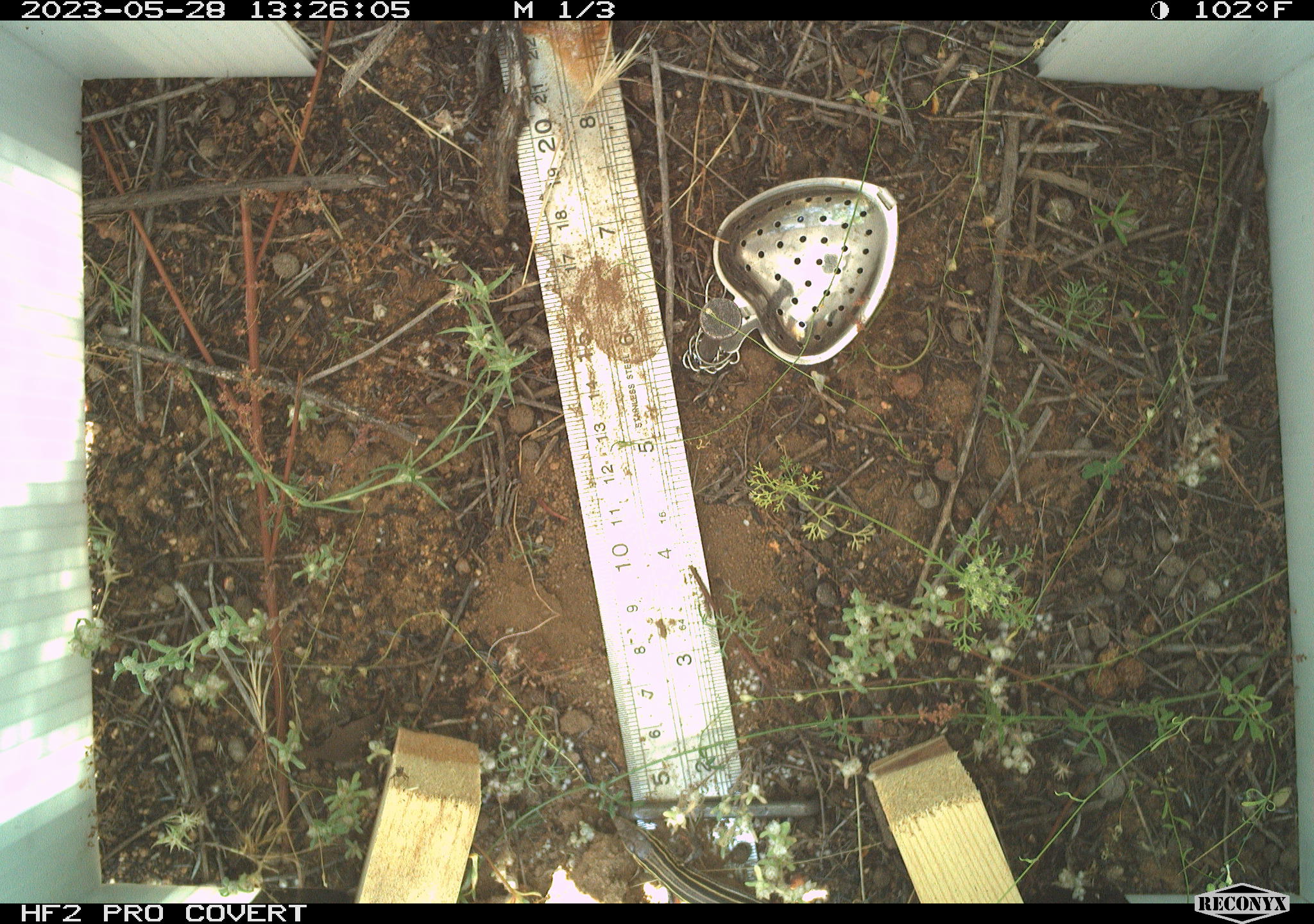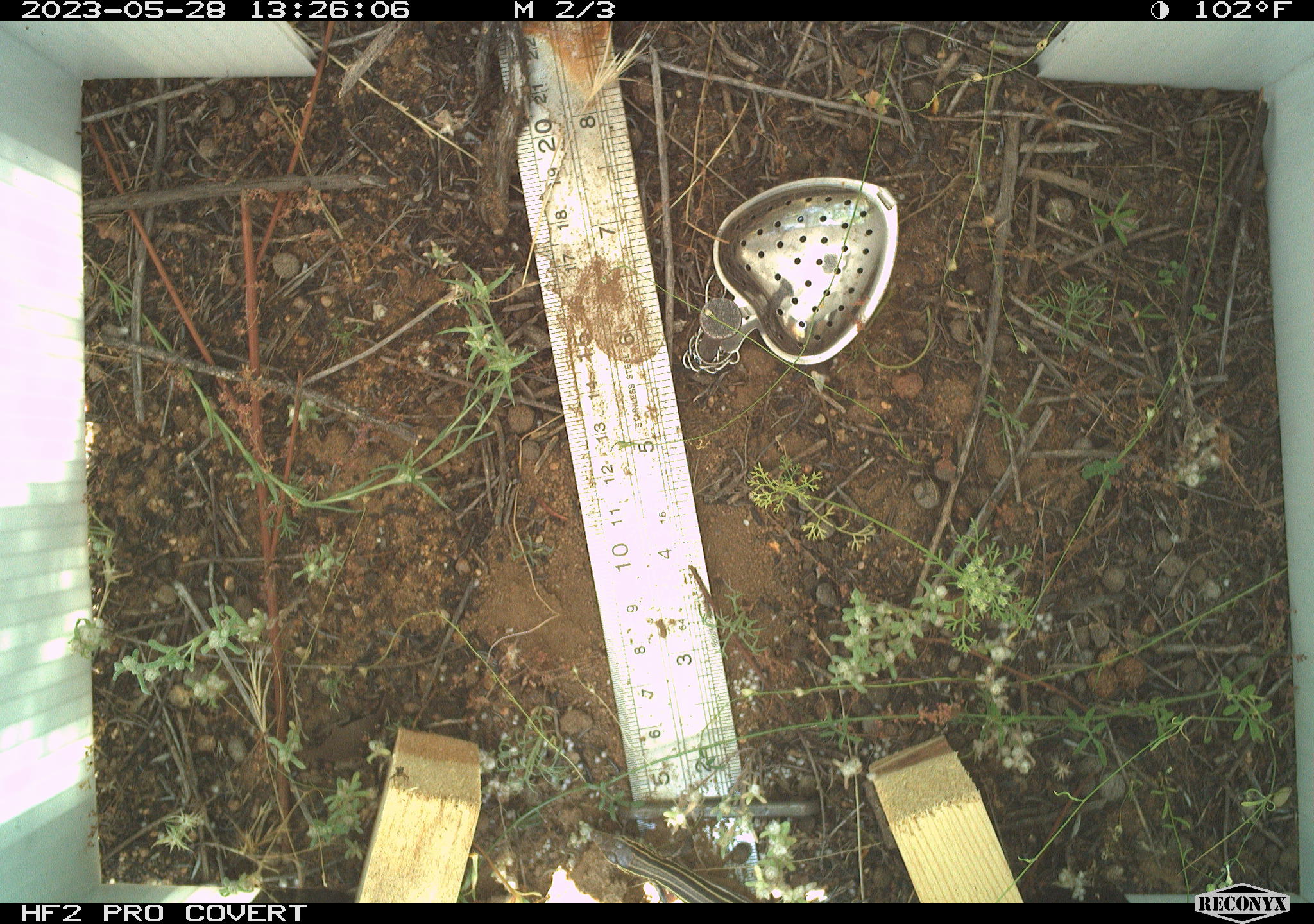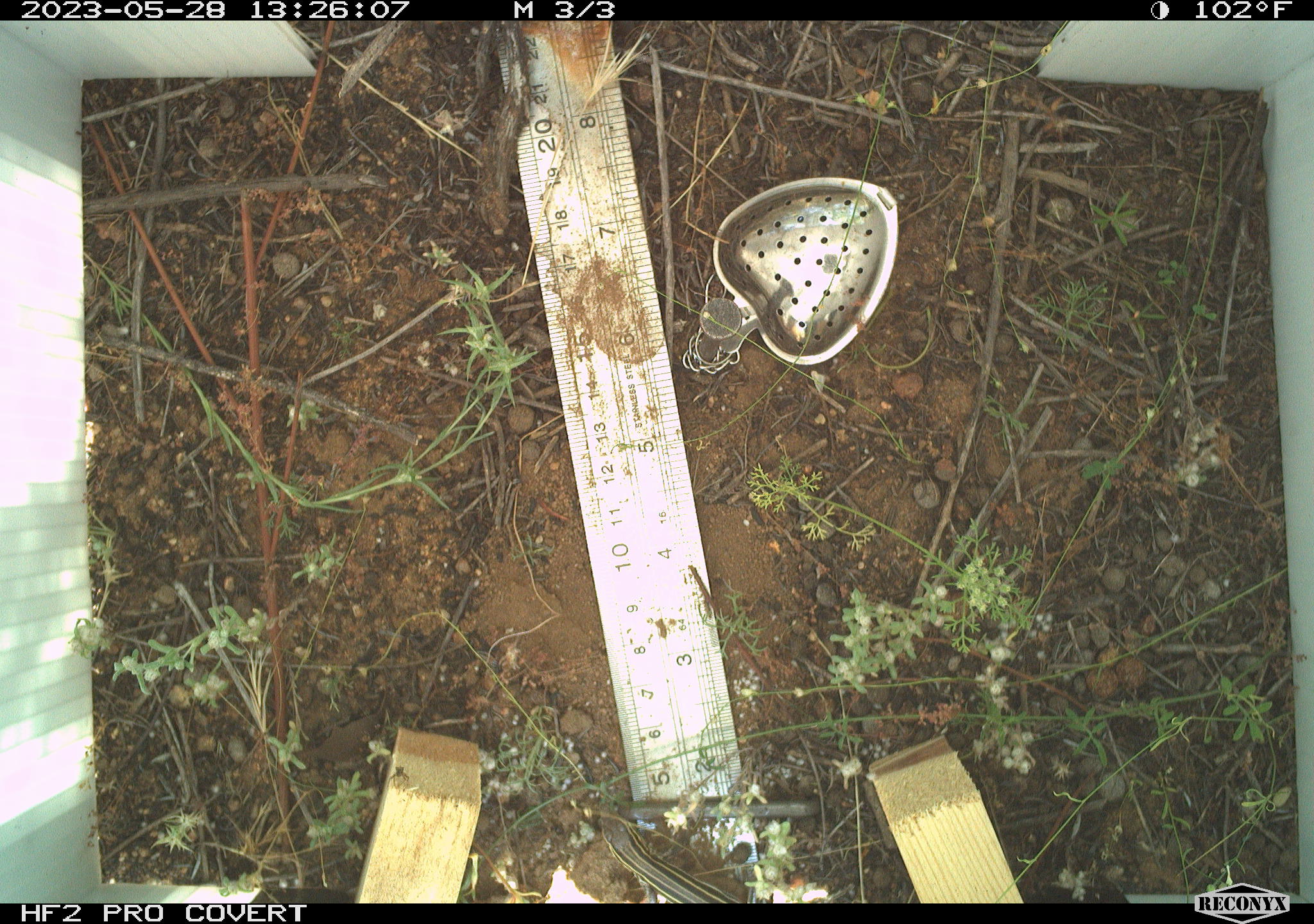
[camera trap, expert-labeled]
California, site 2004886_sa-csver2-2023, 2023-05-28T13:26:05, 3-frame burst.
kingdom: Animalia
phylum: Chordata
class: Reptilia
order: Squamata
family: Teiidae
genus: Aspidoscelis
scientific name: Aspidoscelis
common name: whiptail lizards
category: aspidoscelis species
Aspidoscelis species (whiptail lizards) (Aspidoscelis).